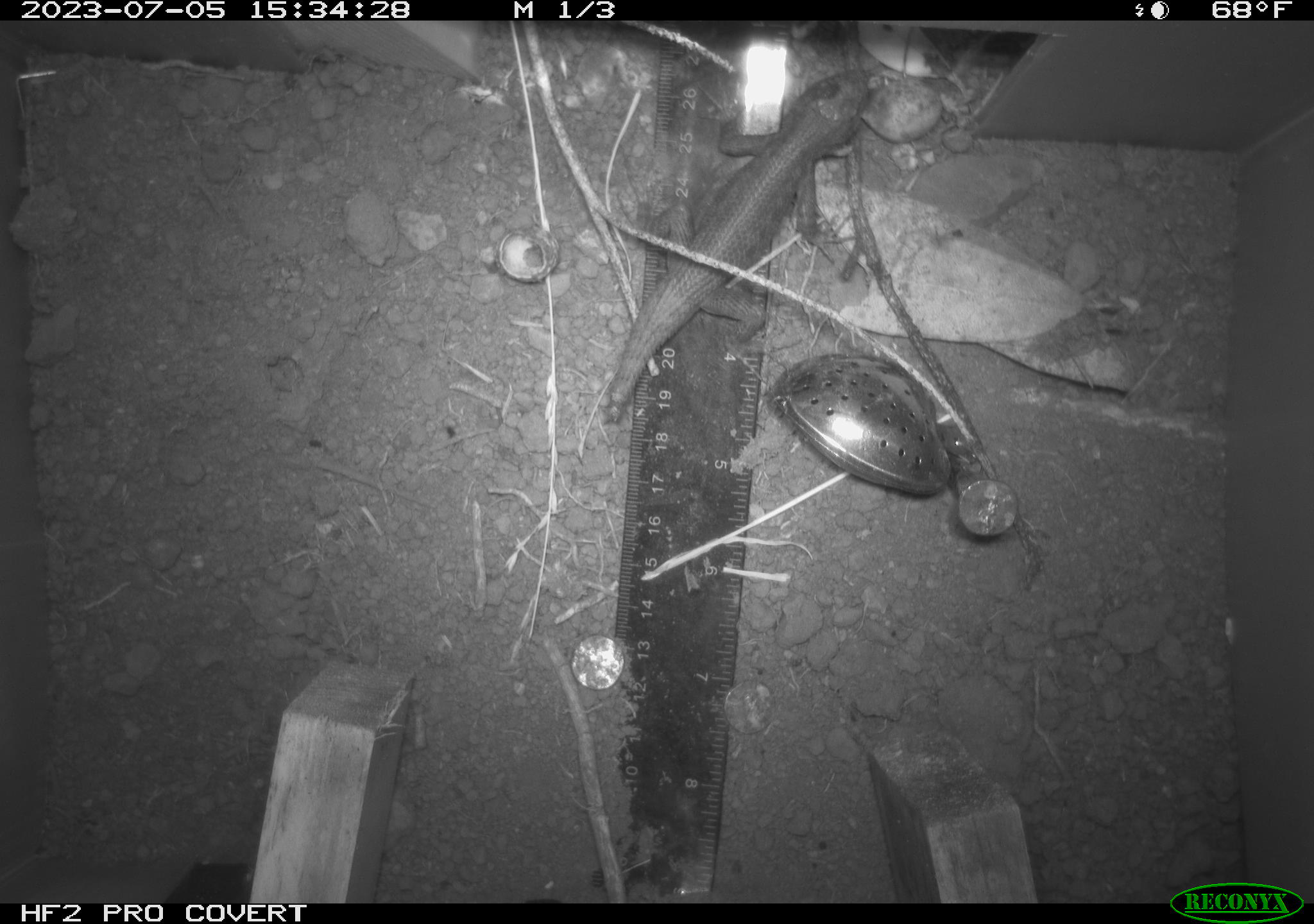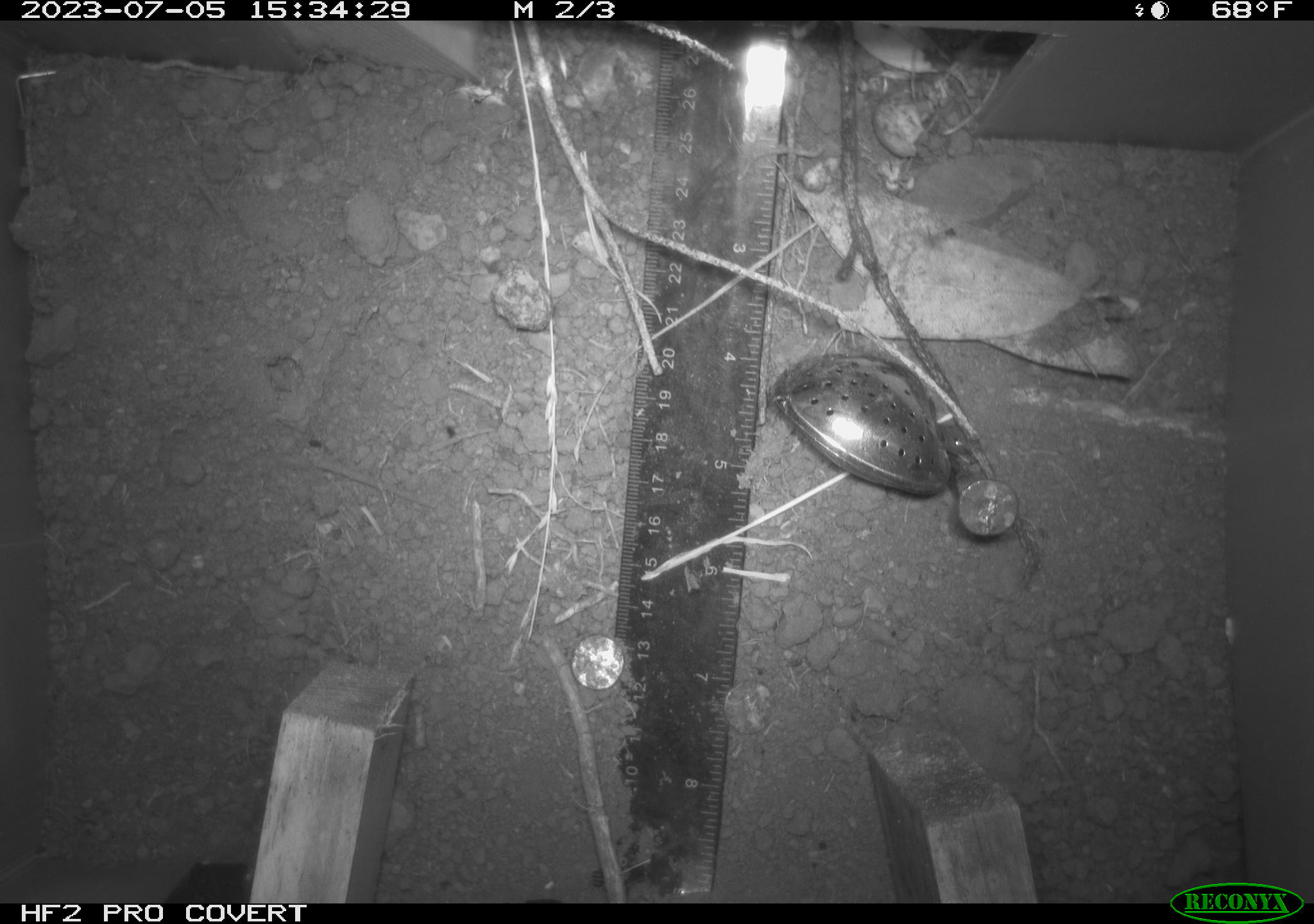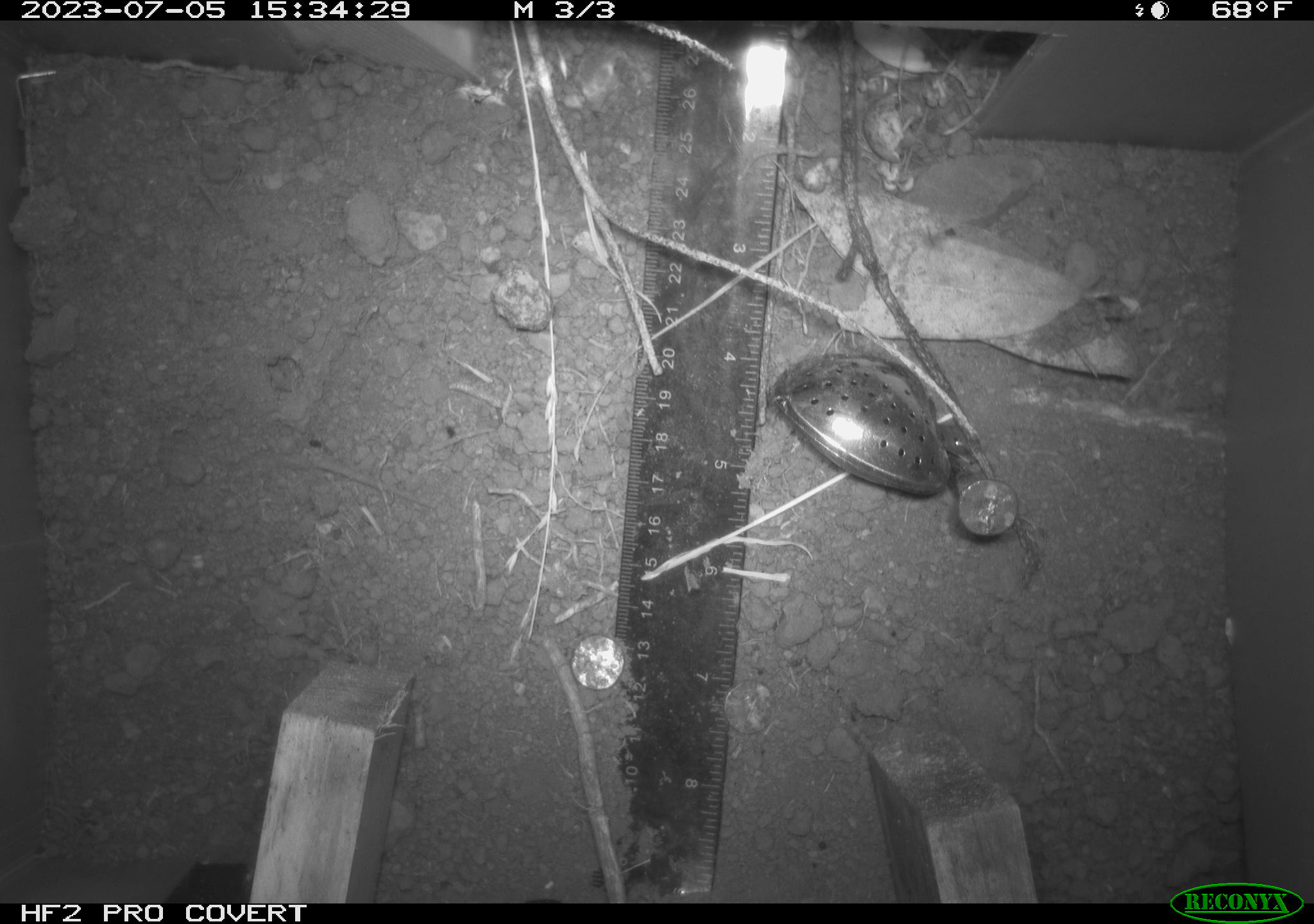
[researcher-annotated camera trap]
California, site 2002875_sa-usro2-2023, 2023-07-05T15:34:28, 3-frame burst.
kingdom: Animalia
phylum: Chordata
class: Reptilia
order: Squamata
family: Phrynosomatidae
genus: Sceloporus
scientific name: Sceloporus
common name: spiny lizards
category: sceloporus species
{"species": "sceloporus species (spiny lizards) (Sceloporus)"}